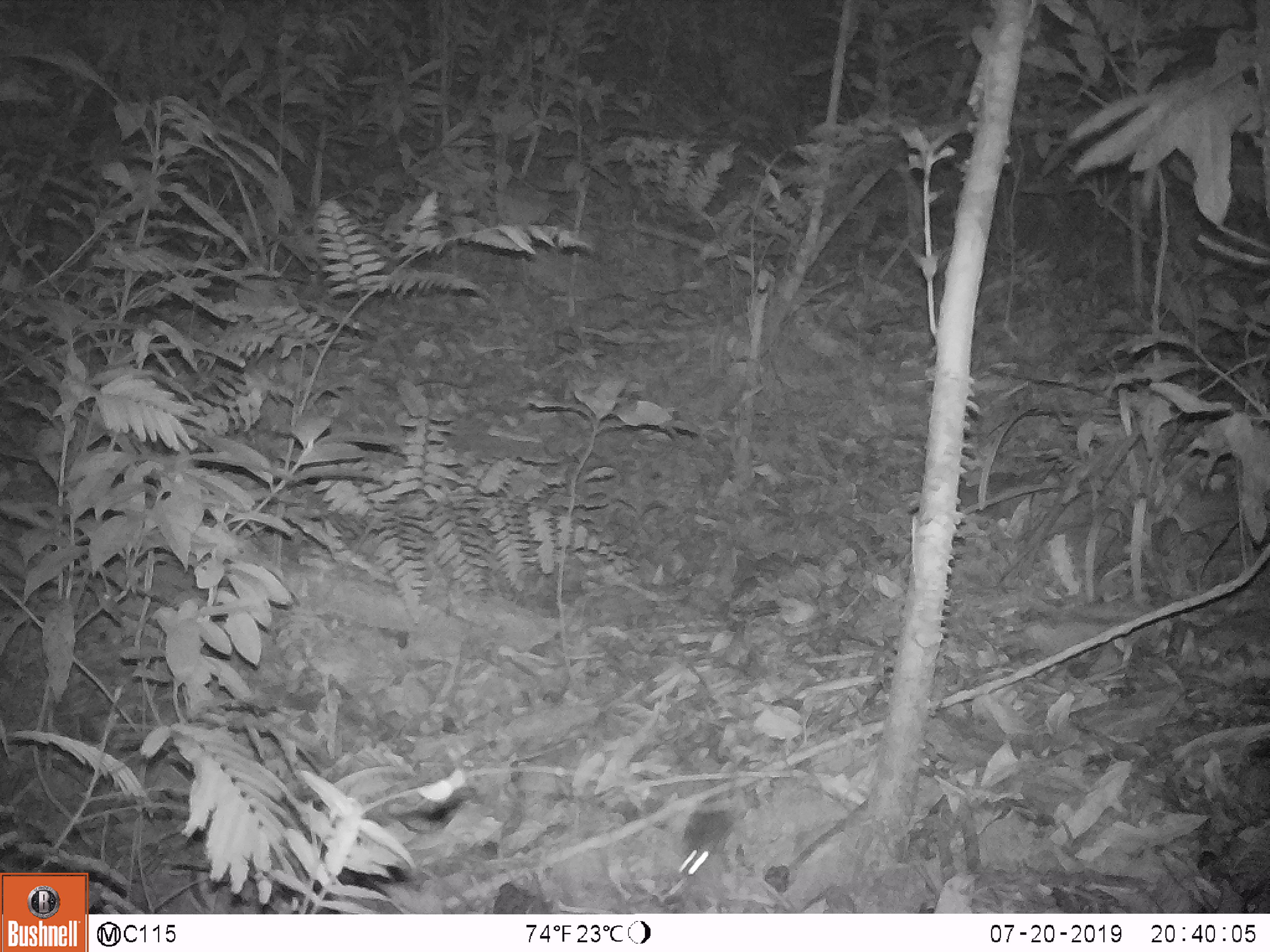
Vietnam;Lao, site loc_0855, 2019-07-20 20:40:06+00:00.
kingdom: Animalia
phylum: Chordata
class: Mammalia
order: Rodentia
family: Muridae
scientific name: Muridae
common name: old-world mice and rats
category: unidentified murid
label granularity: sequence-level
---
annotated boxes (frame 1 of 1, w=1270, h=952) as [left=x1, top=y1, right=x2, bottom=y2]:
unidentified murid: [left=678, top=807, right=731, bottom=874]